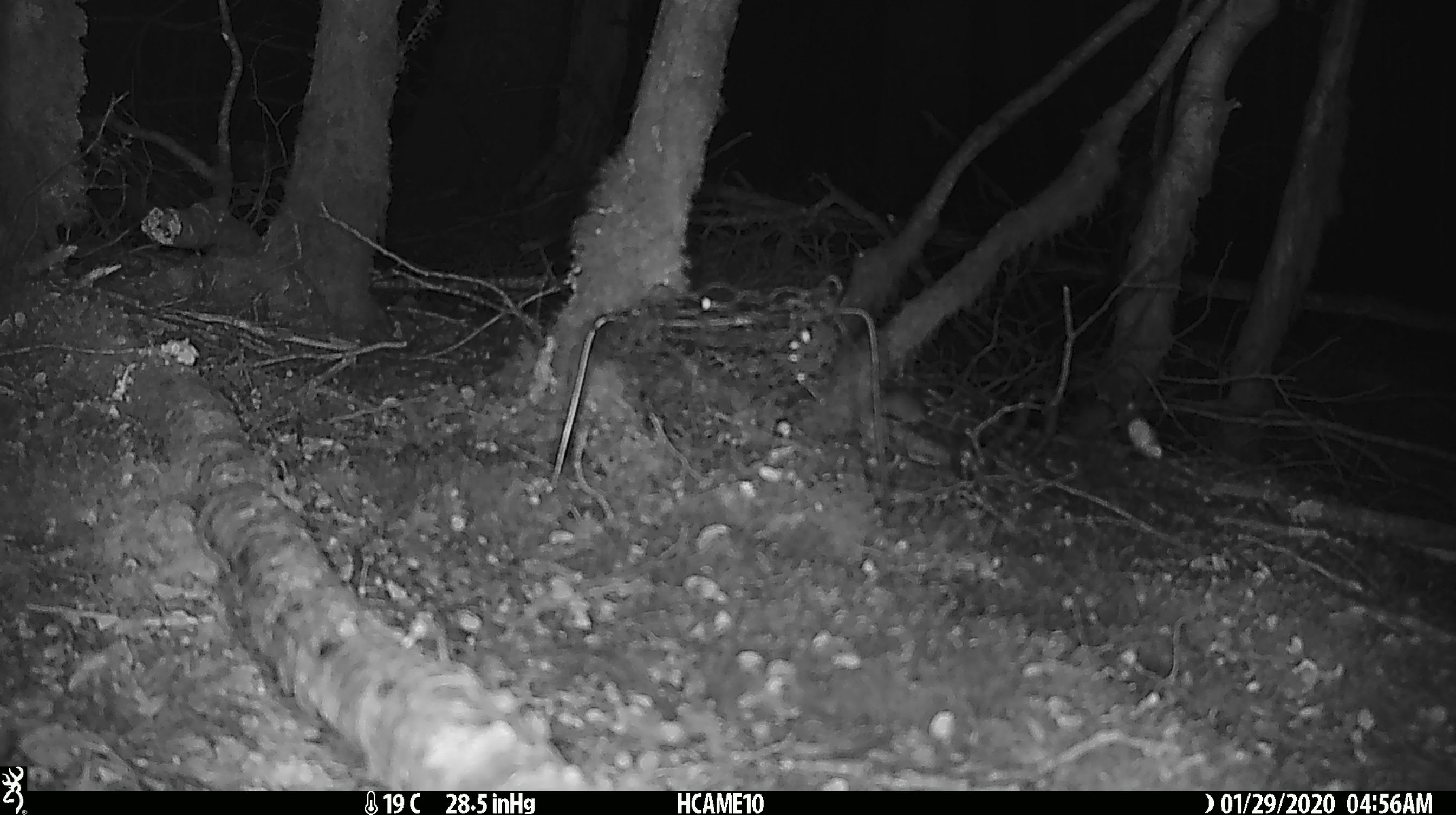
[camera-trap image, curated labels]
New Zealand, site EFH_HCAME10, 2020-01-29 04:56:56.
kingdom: Animalia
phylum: Chordata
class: Mammalia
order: Rodentia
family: Muridae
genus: Mus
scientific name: Mus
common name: mouse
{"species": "mouse (Mus)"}